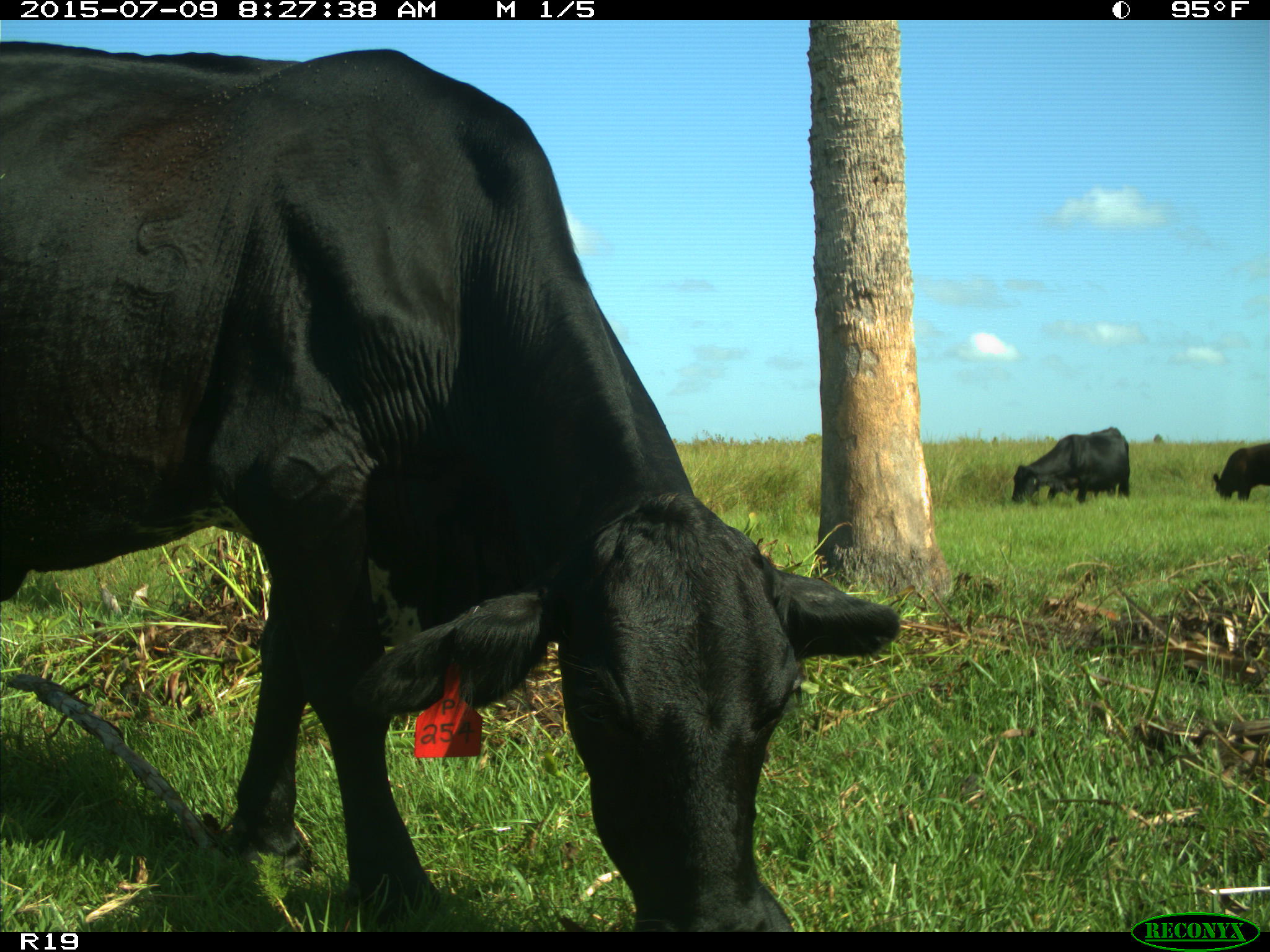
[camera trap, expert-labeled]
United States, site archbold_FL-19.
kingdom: Animalia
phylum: Chordata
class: Mammalia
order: Artiodactyla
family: Bovidae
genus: Bos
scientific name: Bos taurus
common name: domestic cow